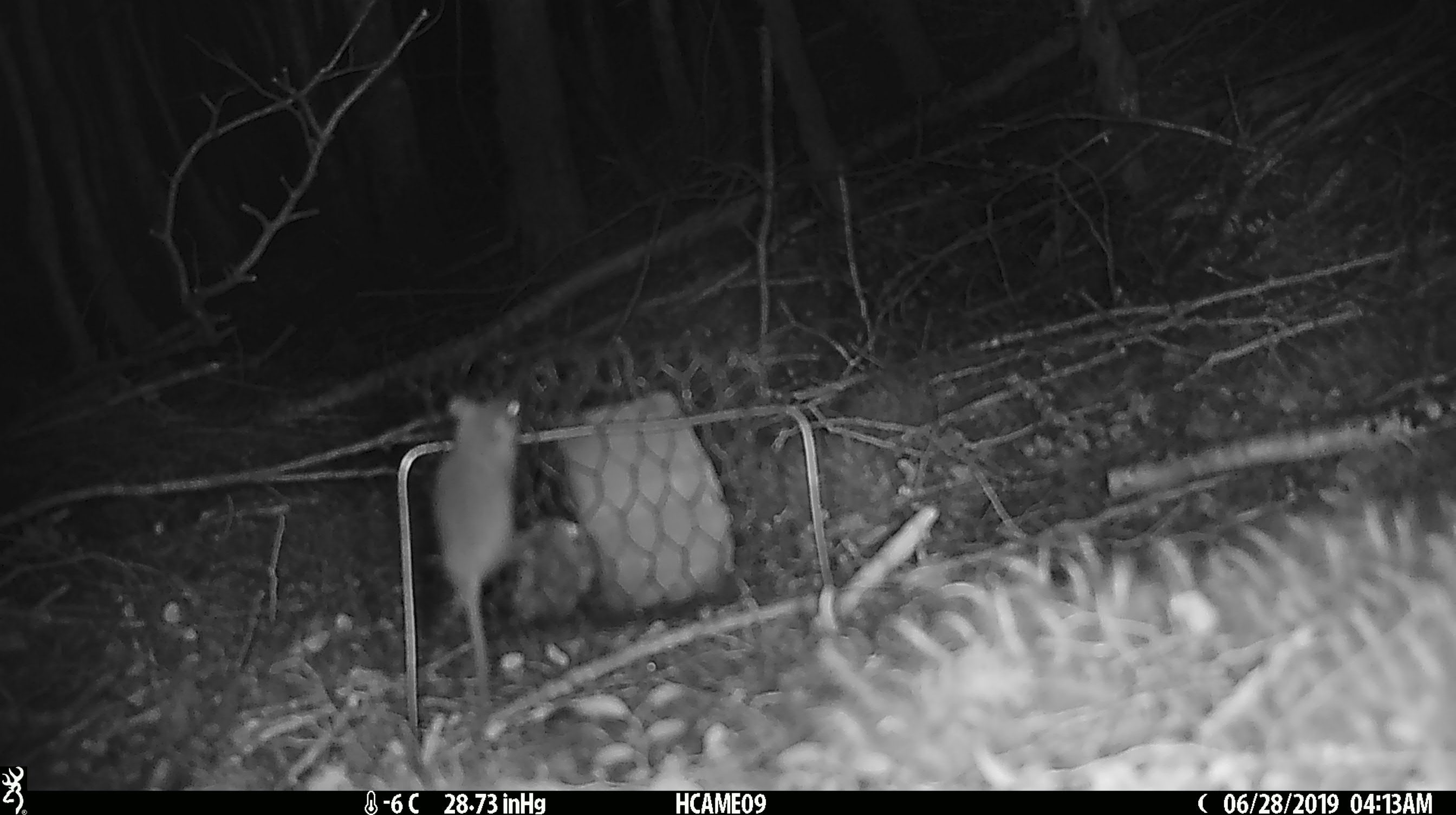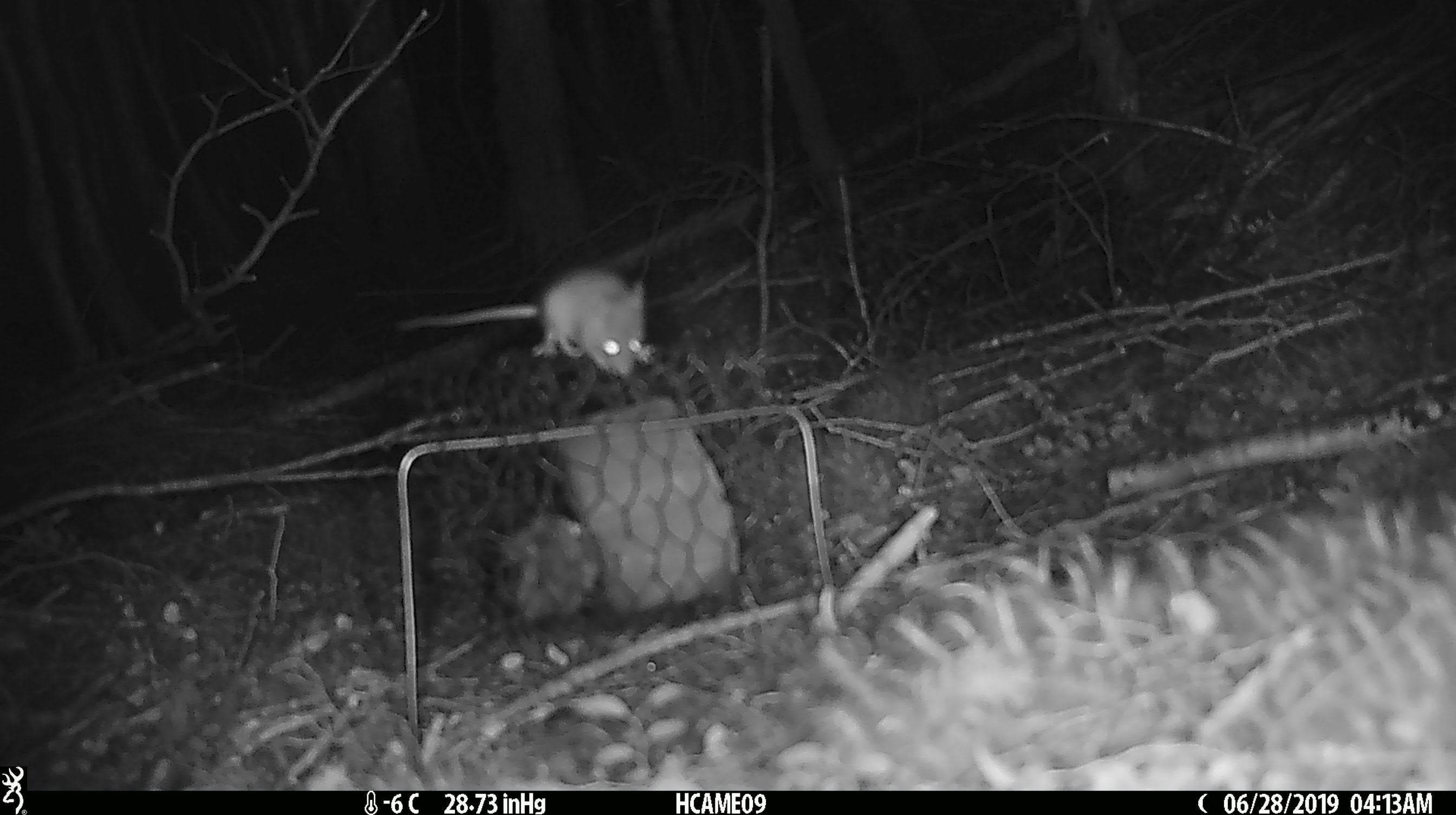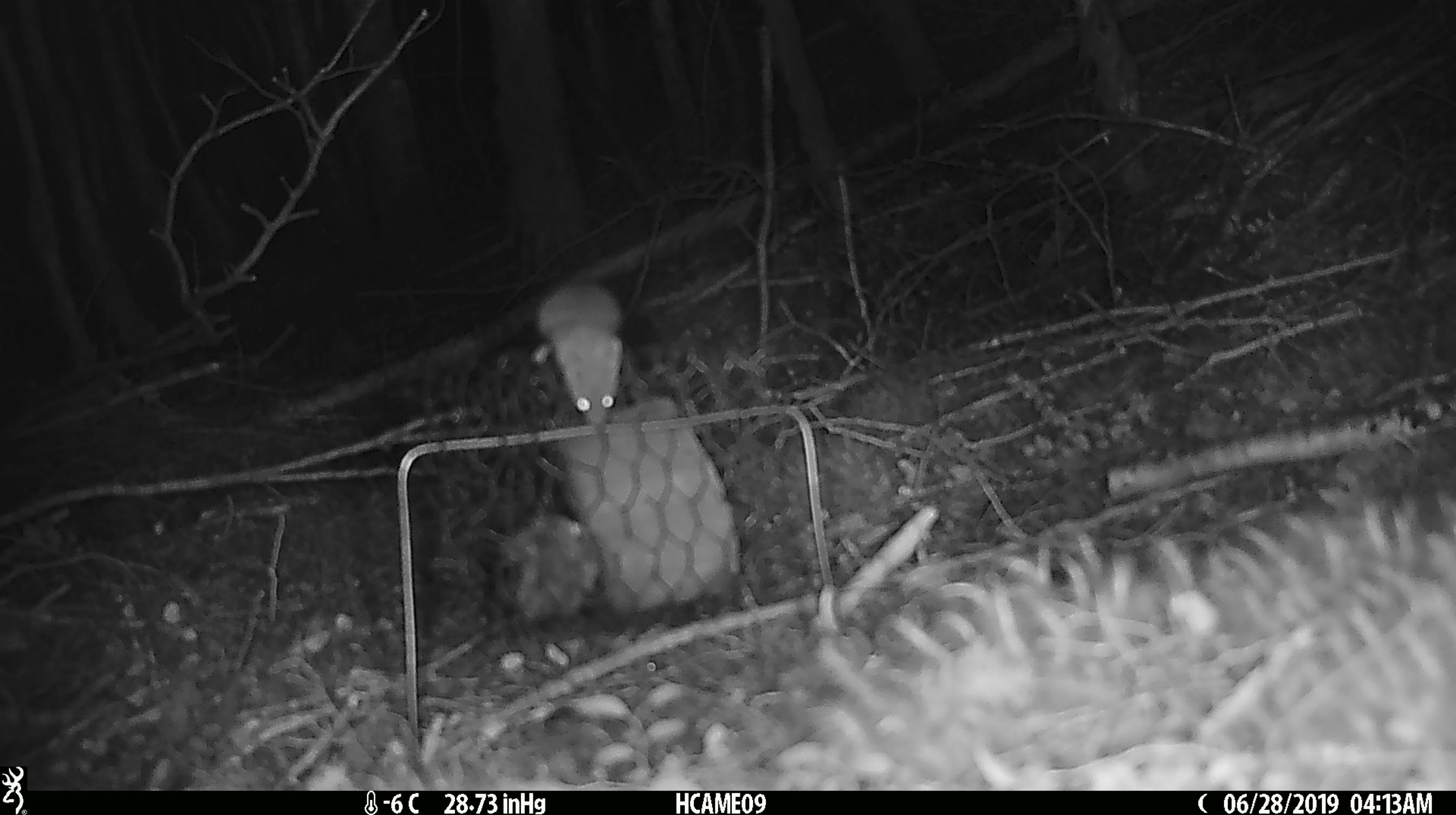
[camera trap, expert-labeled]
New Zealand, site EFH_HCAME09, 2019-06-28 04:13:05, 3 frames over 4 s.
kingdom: Animalia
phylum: Chordata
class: Mammalia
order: Rodentia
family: Muridae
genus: Mus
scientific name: Mus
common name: mouse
Mouse (Mus).